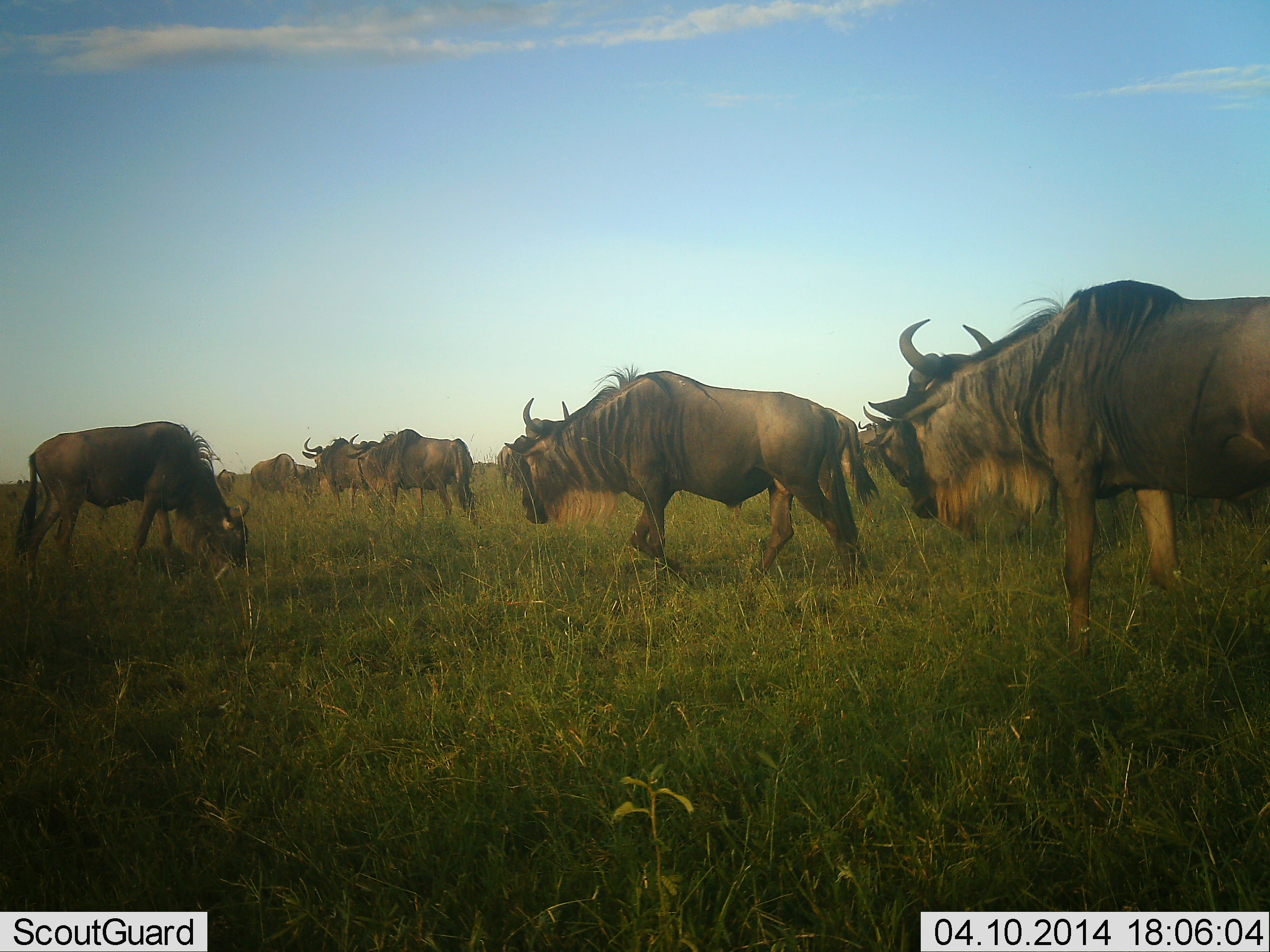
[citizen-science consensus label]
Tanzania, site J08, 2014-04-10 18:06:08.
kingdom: Animalia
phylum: Chordata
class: Mammalia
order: Artiodactyla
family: Bovidae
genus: Connochaetes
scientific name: Connochaetes taurinus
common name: blue wildebeest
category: wildebeest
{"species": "wildebeest (blue wildebeest) (Connochaetes taurinus)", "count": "9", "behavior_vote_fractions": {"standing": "70%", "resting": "0%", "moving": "50%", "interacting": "0%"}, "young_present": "0%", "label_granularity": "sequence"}